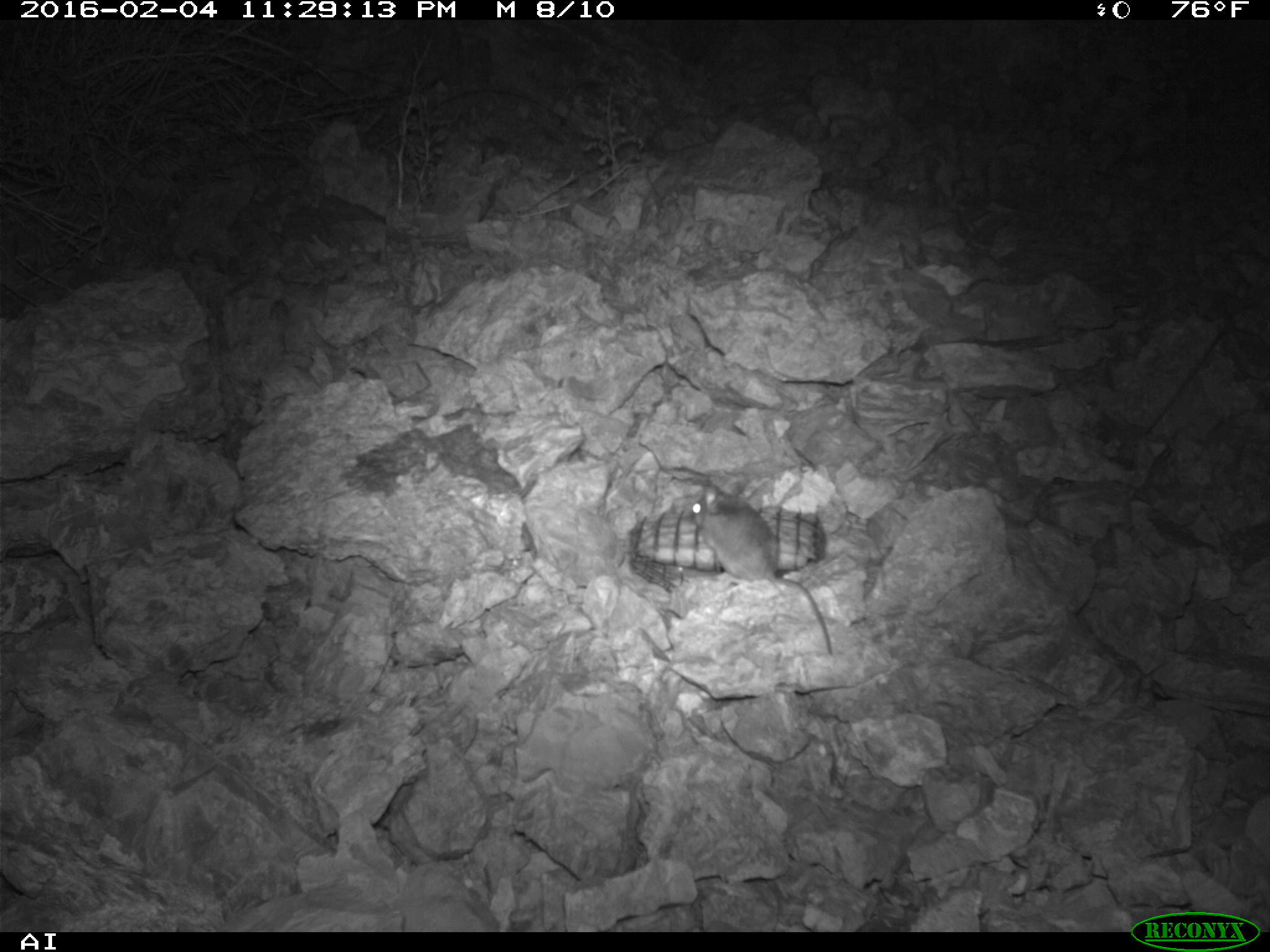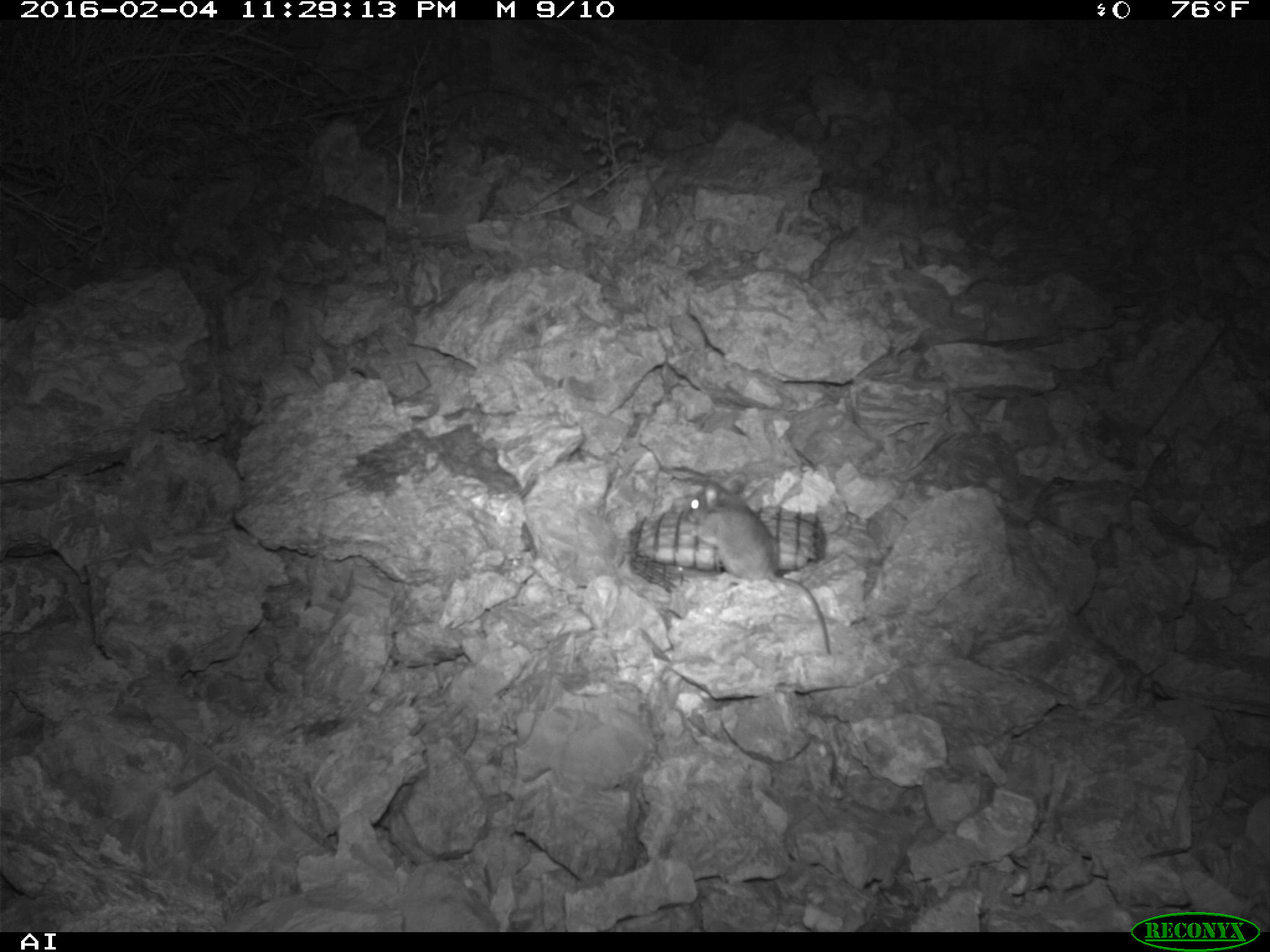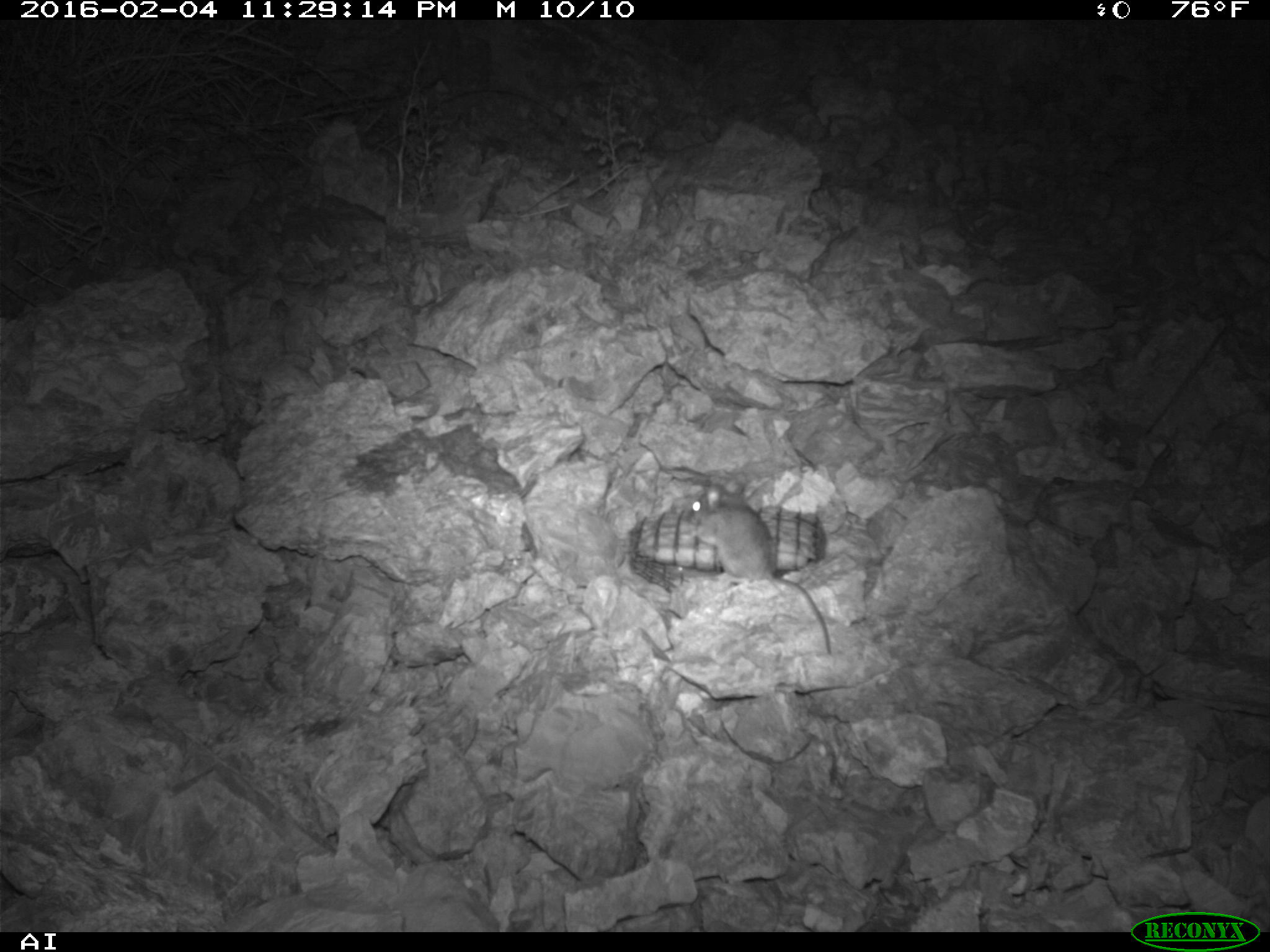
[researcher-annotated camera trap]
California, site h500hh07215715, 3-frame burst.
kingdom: Animalia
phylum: Chordata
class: Mammalia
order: Rodentia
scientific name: Rodentia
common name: rodent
Rodent (Rodentia).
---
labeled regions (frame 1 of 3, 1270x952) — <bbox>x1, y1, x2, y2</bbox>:
rodent: <bbox>687, 482, 832, 653</bbox>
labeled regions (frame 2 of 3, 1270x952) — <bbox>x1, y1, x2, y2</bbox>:
rodent: <bbox>682, 479, 829, 654</bbox>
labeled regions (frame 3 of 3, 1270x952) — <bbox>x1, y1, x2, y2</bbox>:
rodent: <bbox>686, 478, 833, 654</bbox>